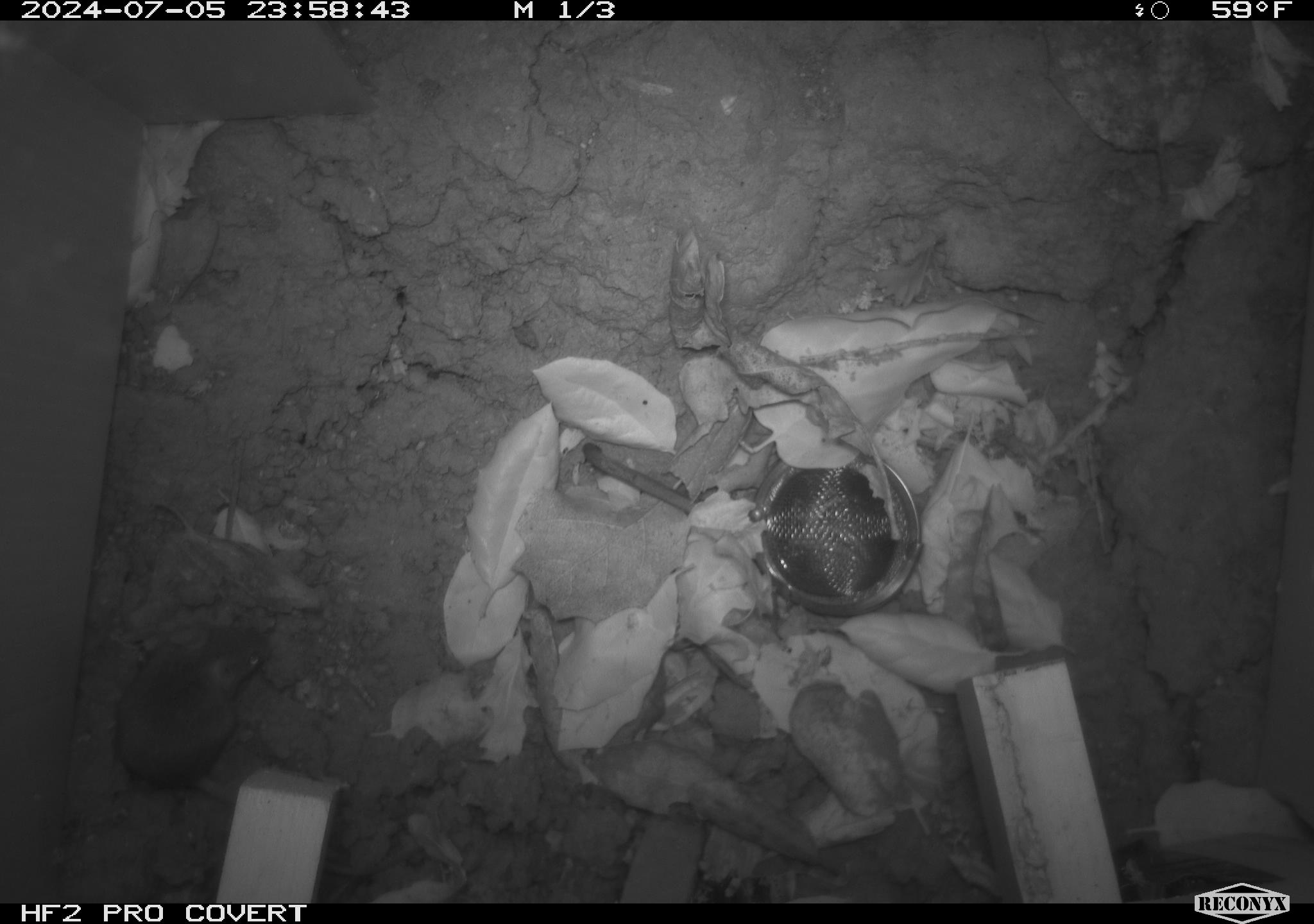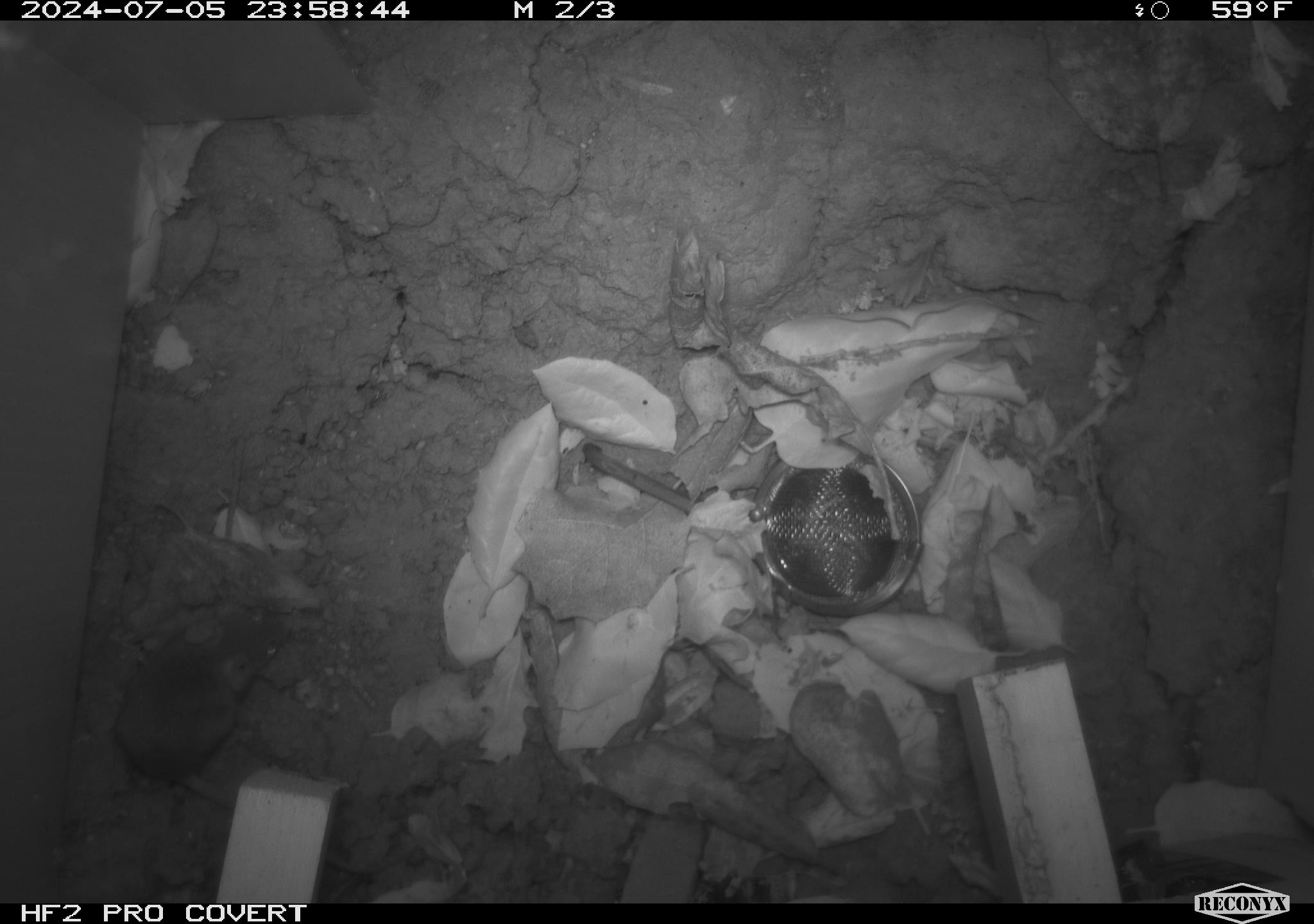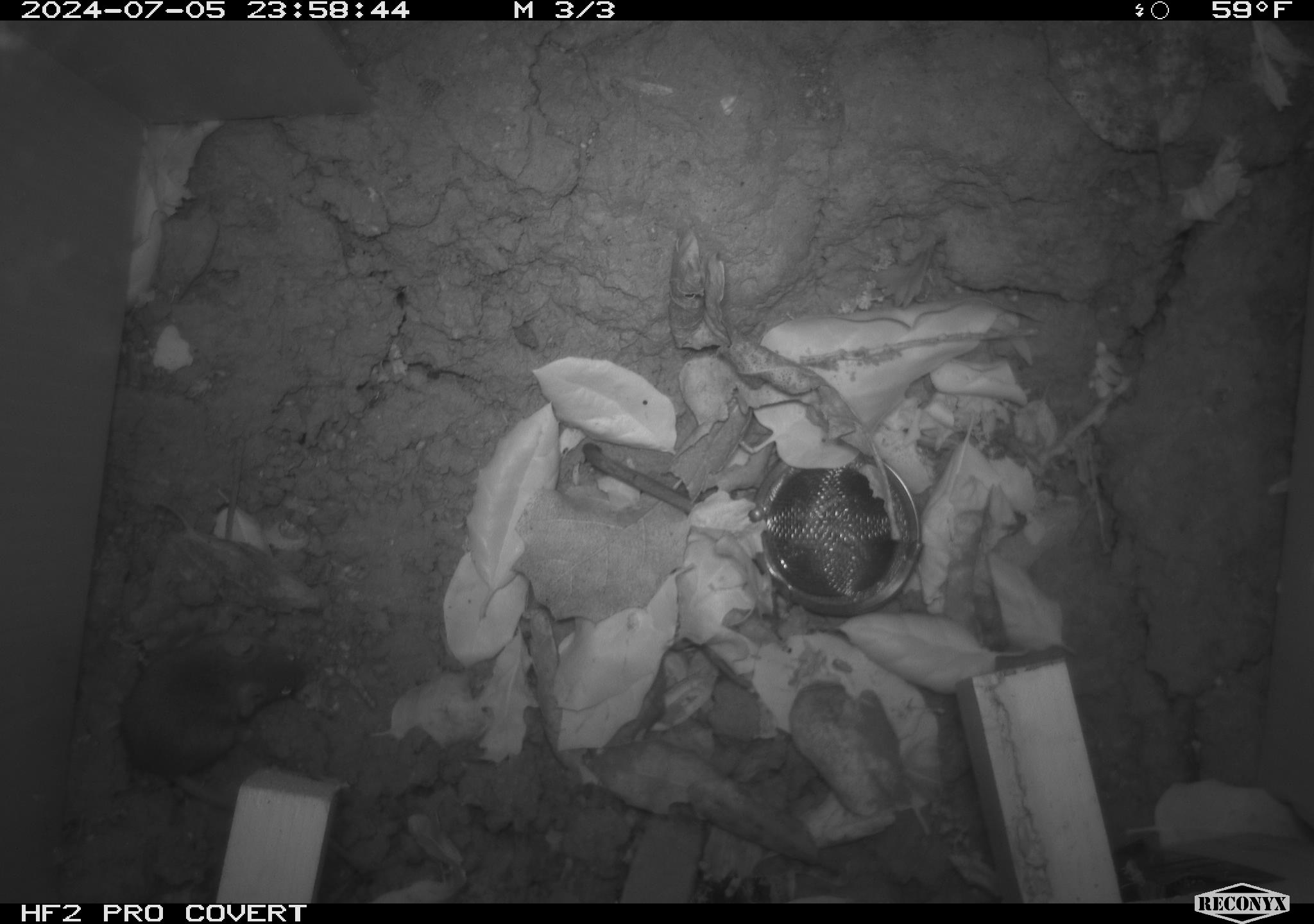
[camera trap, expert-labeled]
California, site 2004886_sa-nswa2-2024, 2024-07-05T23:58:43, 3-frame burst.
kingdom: Animalia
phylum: Chordata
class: Mammalia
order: Rodentia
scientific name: Rodentia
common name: rodent